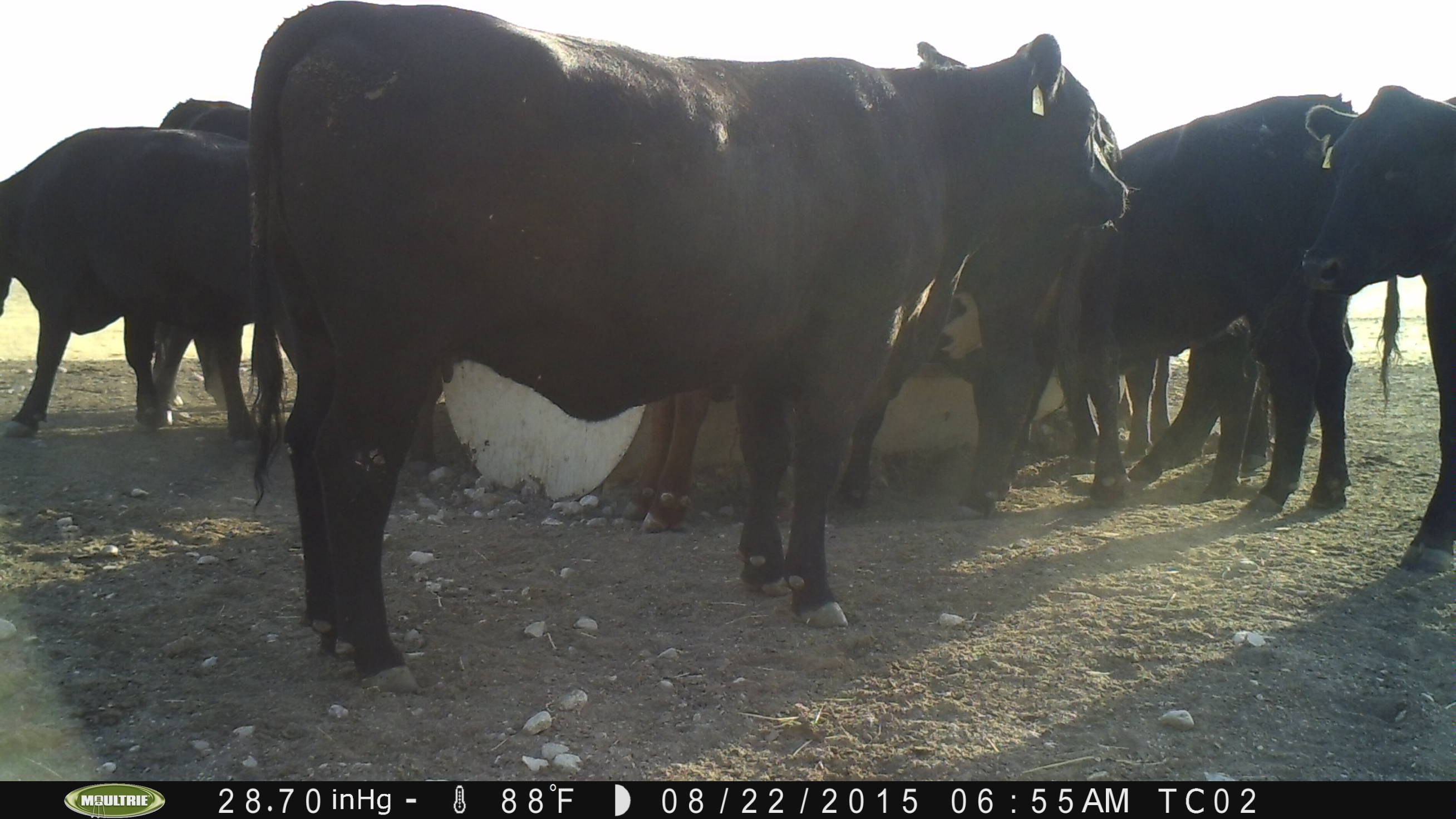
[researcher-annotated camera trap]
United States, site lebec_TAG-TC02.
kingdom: Animalia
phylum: Chordata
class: Mammalia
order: Artiodactyla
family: Bovidae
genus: Bos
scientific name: Bos taurus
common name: domestic cow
Bos taurus (domestic cow).